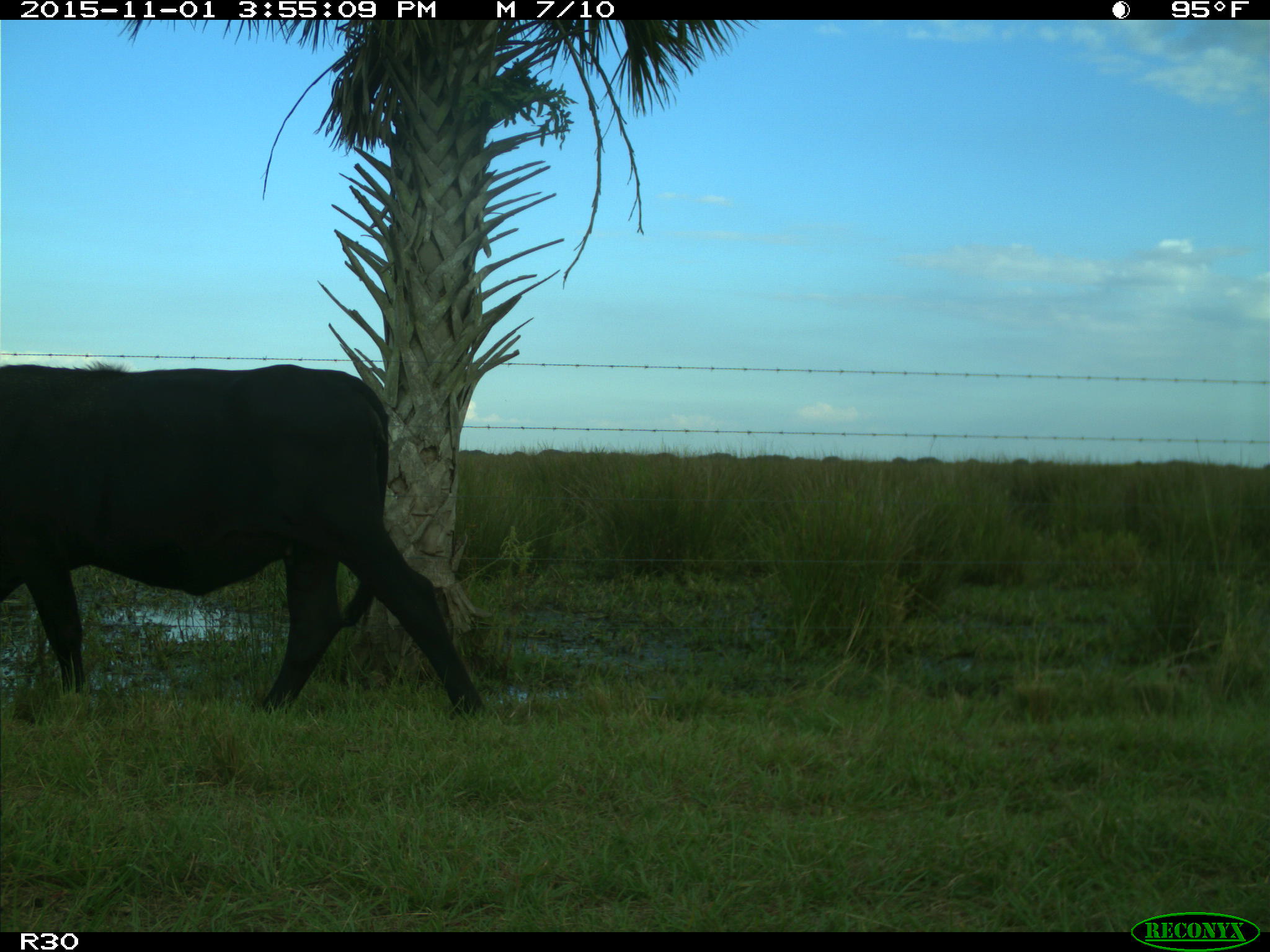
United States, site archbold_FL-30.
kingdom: Animalia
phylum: Chordata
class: Mammalia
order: Artiodactyla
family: Bovidae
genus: Bos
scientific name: Bos taurus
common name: domestic cow